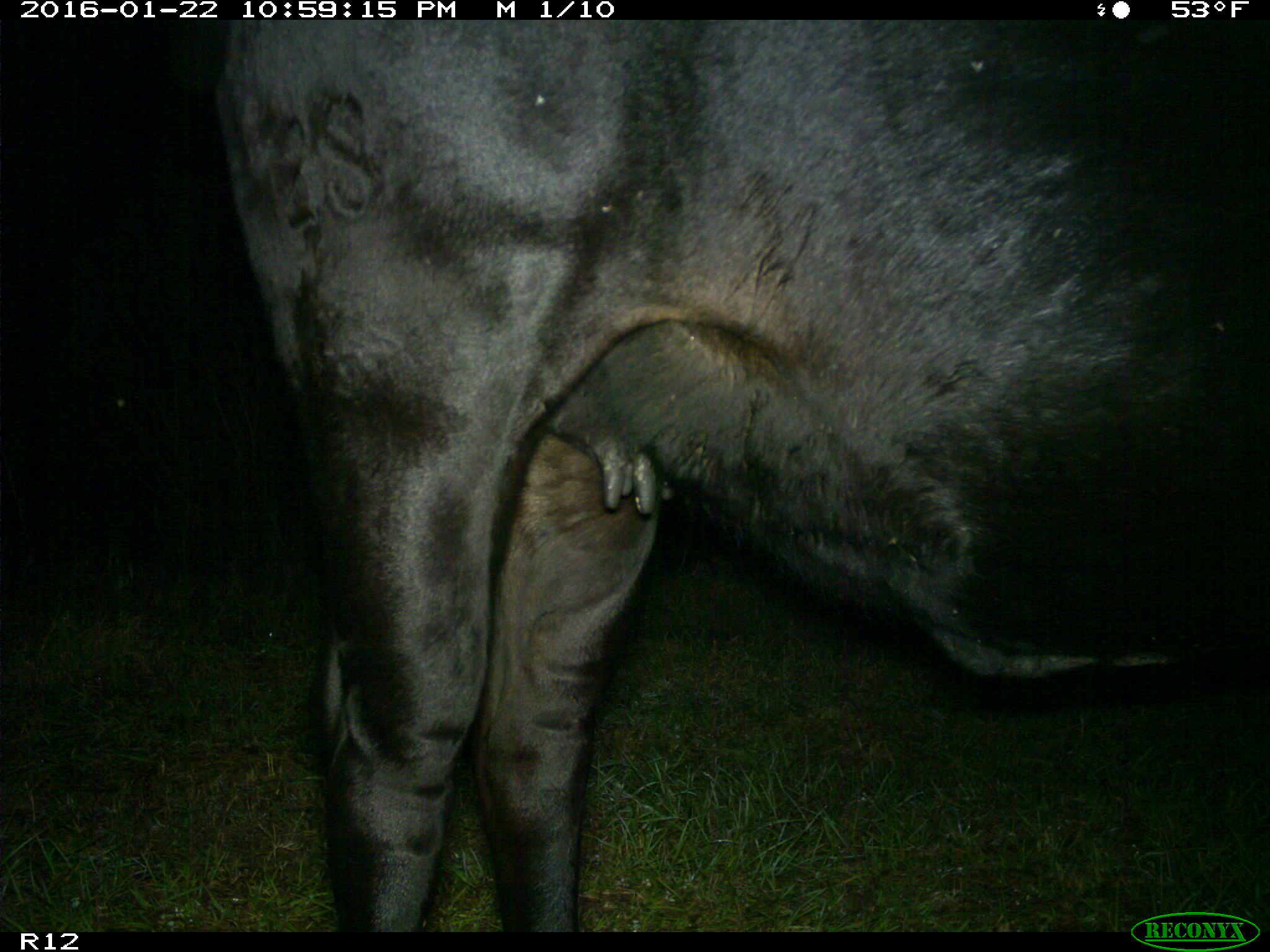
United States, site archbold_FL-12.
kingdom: Animalia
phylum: Chordata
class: Mammalia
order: Artiodactyla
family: Bovidae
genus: Bos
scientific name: Bos taurus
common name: domestic cow